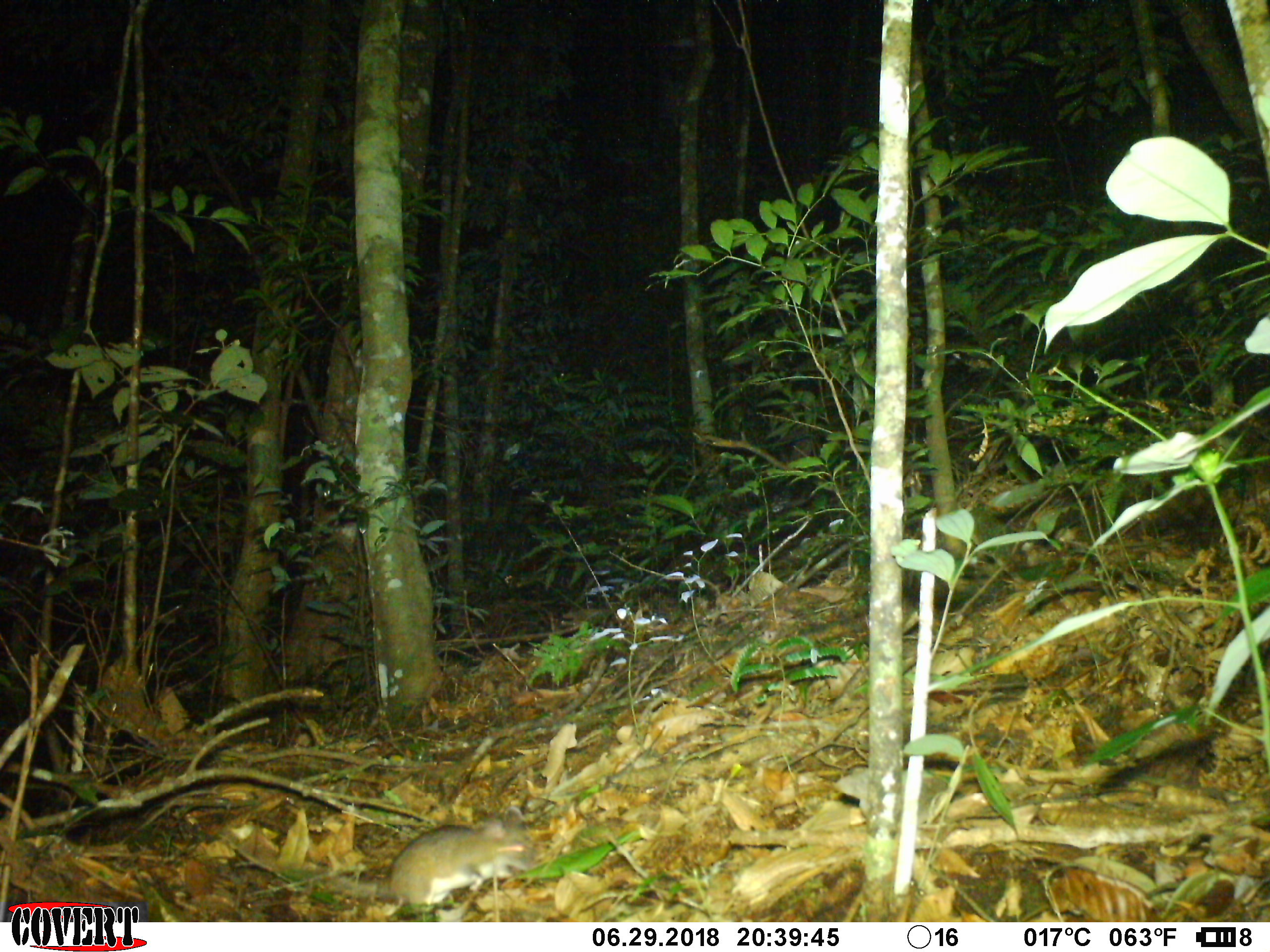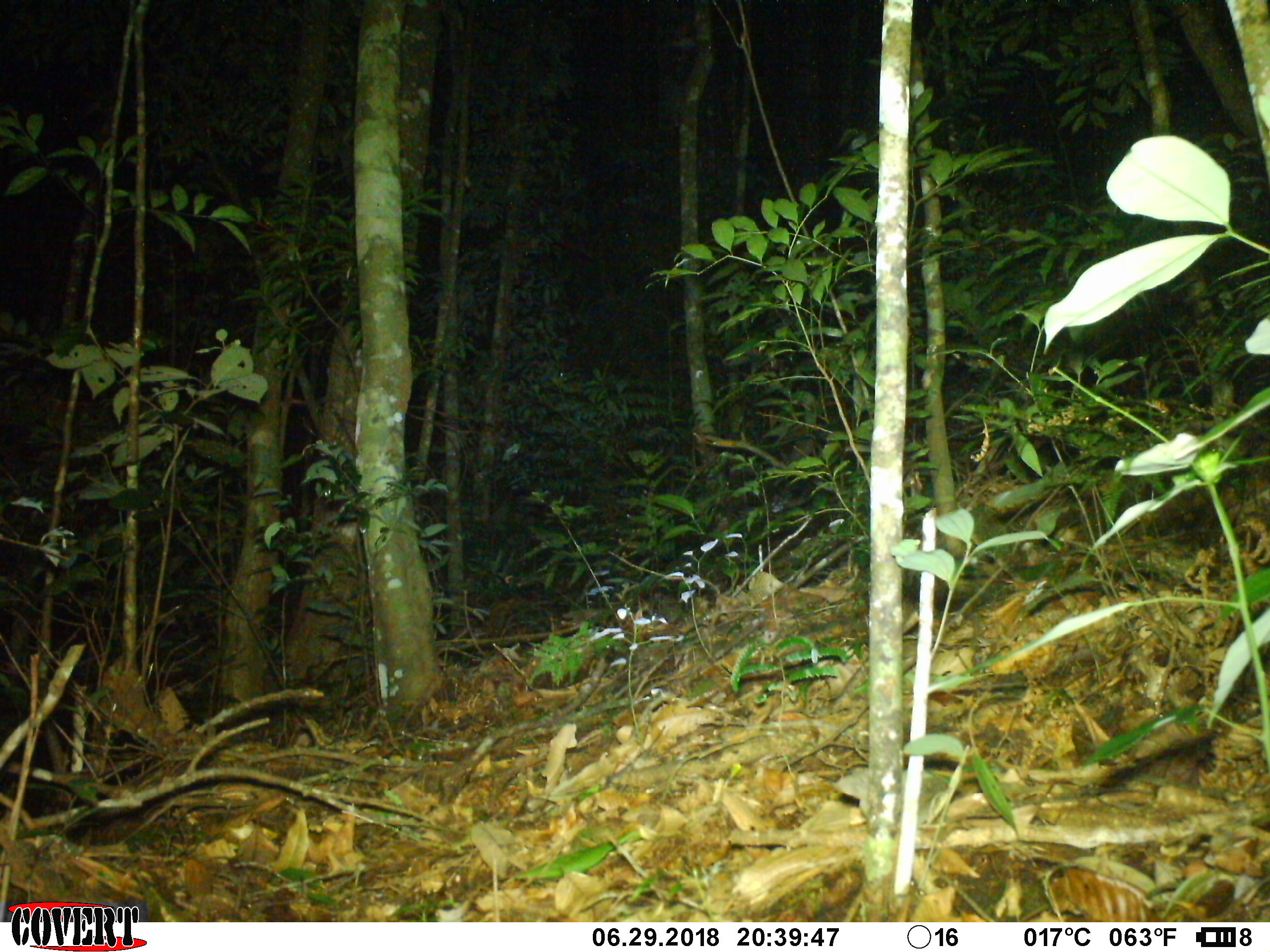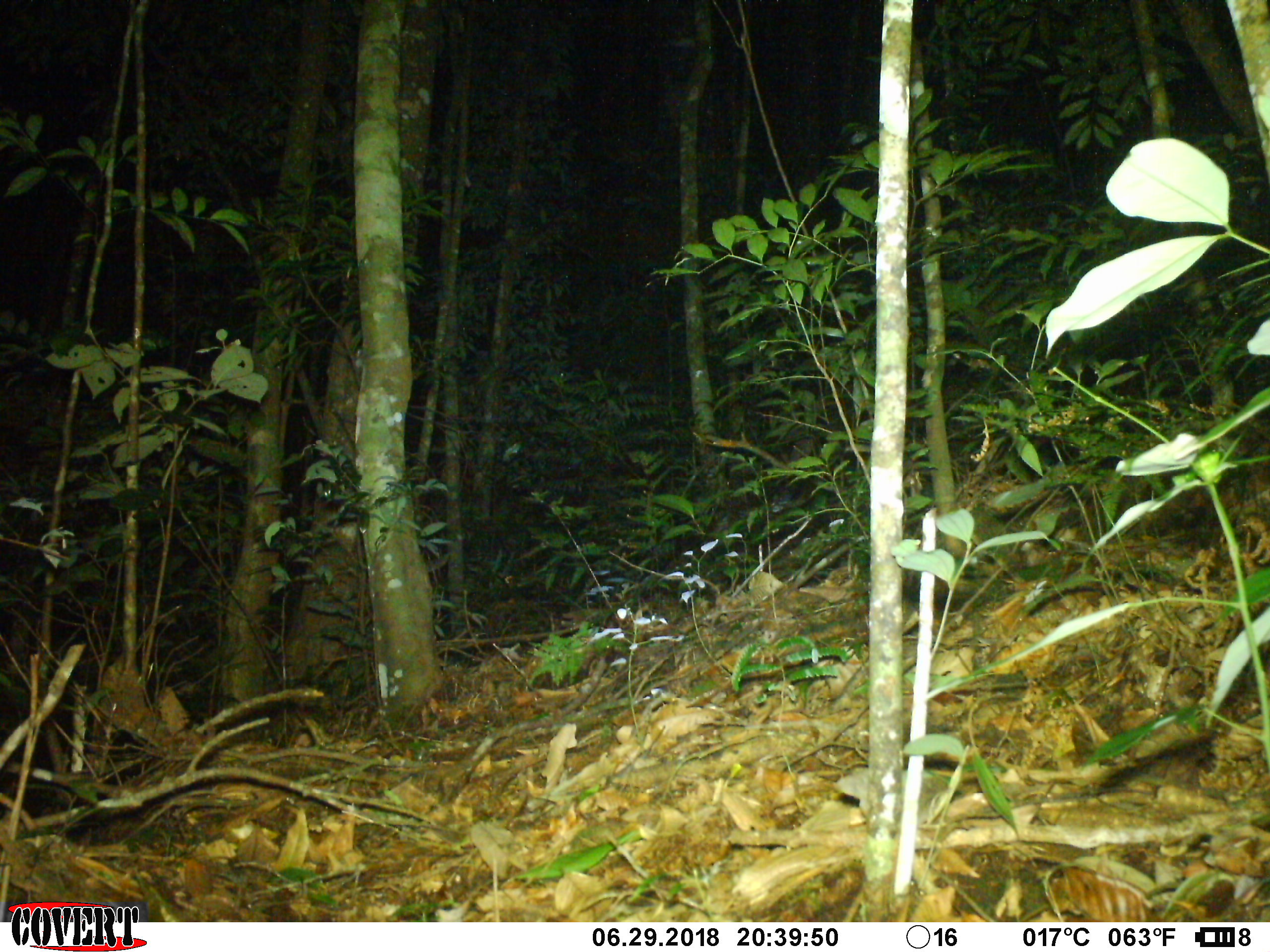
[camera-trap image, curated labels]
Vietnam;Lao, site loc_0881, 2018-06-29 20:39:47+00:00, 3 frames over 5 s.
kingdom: Animalia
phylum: Chordata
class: Mammalia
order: Rodentia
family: Muridae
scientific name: Muridae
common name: old-world mice and rats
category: unidentified murid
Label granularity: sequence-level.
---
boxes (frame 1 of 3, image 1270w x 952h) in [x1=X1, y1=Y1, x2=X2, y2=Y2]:
unidentified murid: [x1=326, y1=805, x2=540, y2=905]